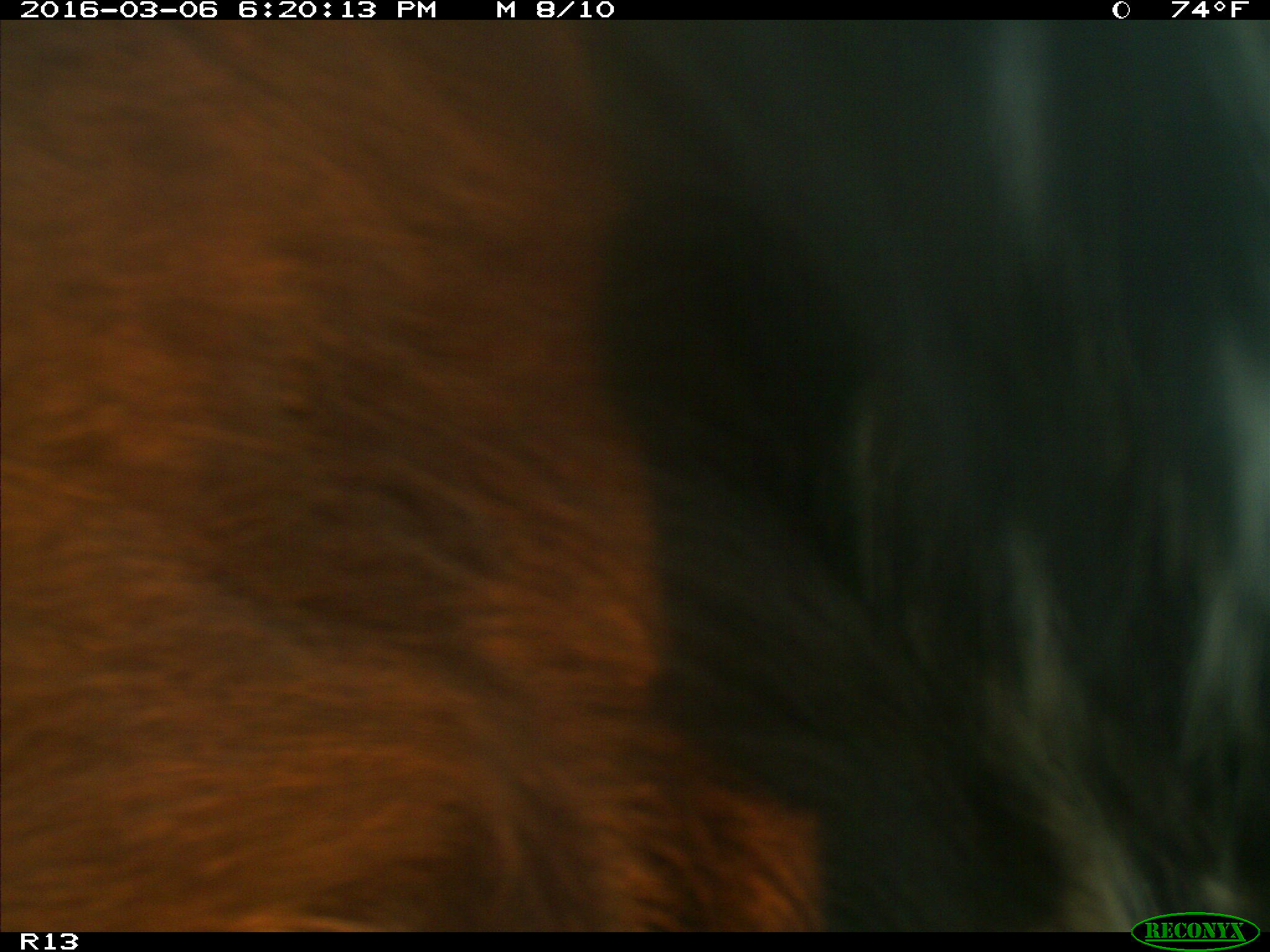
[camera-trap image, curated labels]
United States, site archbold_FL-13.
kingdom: Animalia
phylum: Chordata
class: Mammalia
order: Artiodactyla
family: Bovidae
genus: Bos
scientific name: Bos taurus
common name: domestic cow